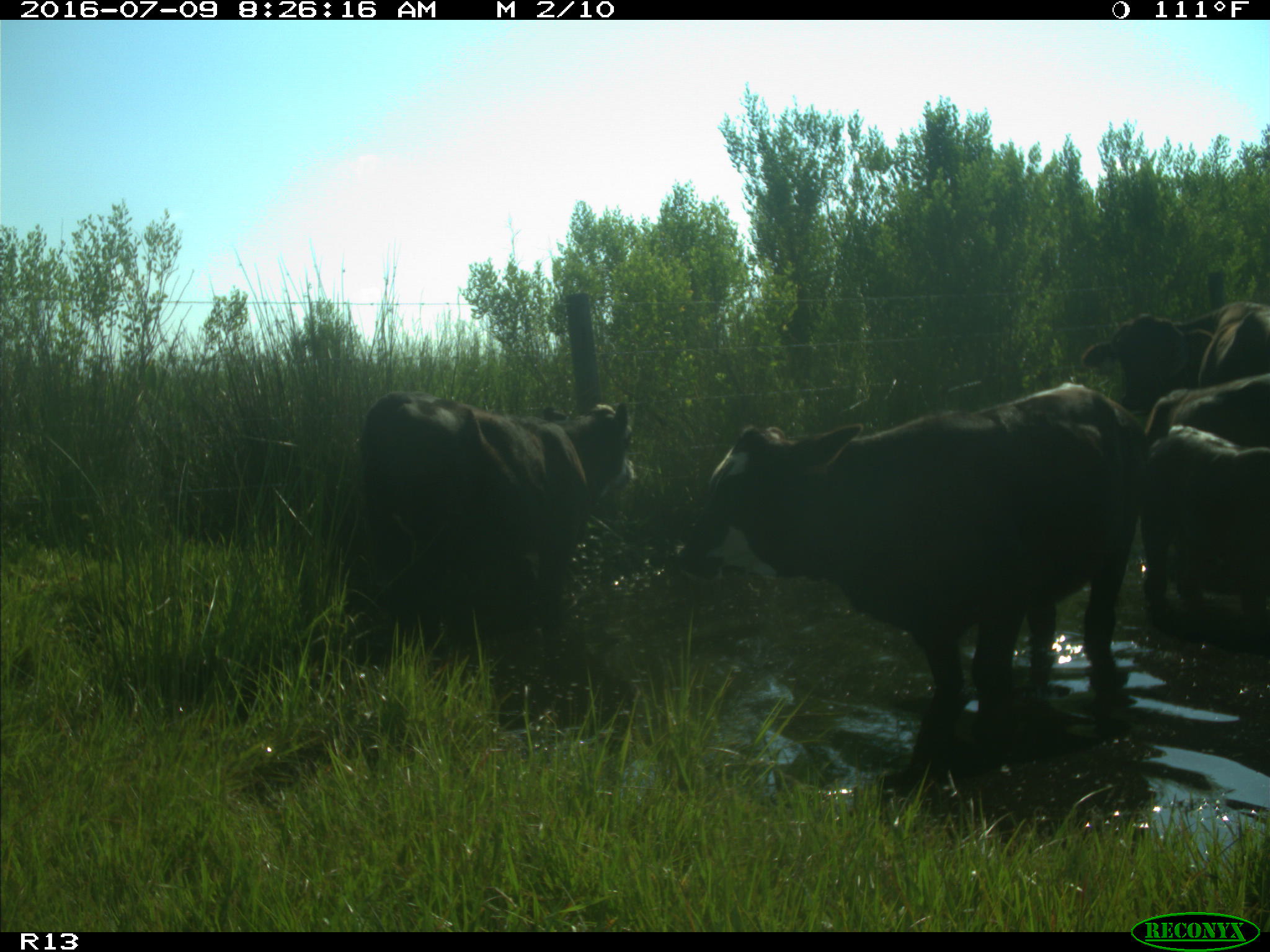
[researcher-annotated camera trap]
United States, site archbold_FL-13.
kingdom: Animalia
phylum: Chordata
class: Mammalia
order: Artiodactyla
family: Bovidae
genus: Bos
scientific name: Bos taurus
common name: domestic cow